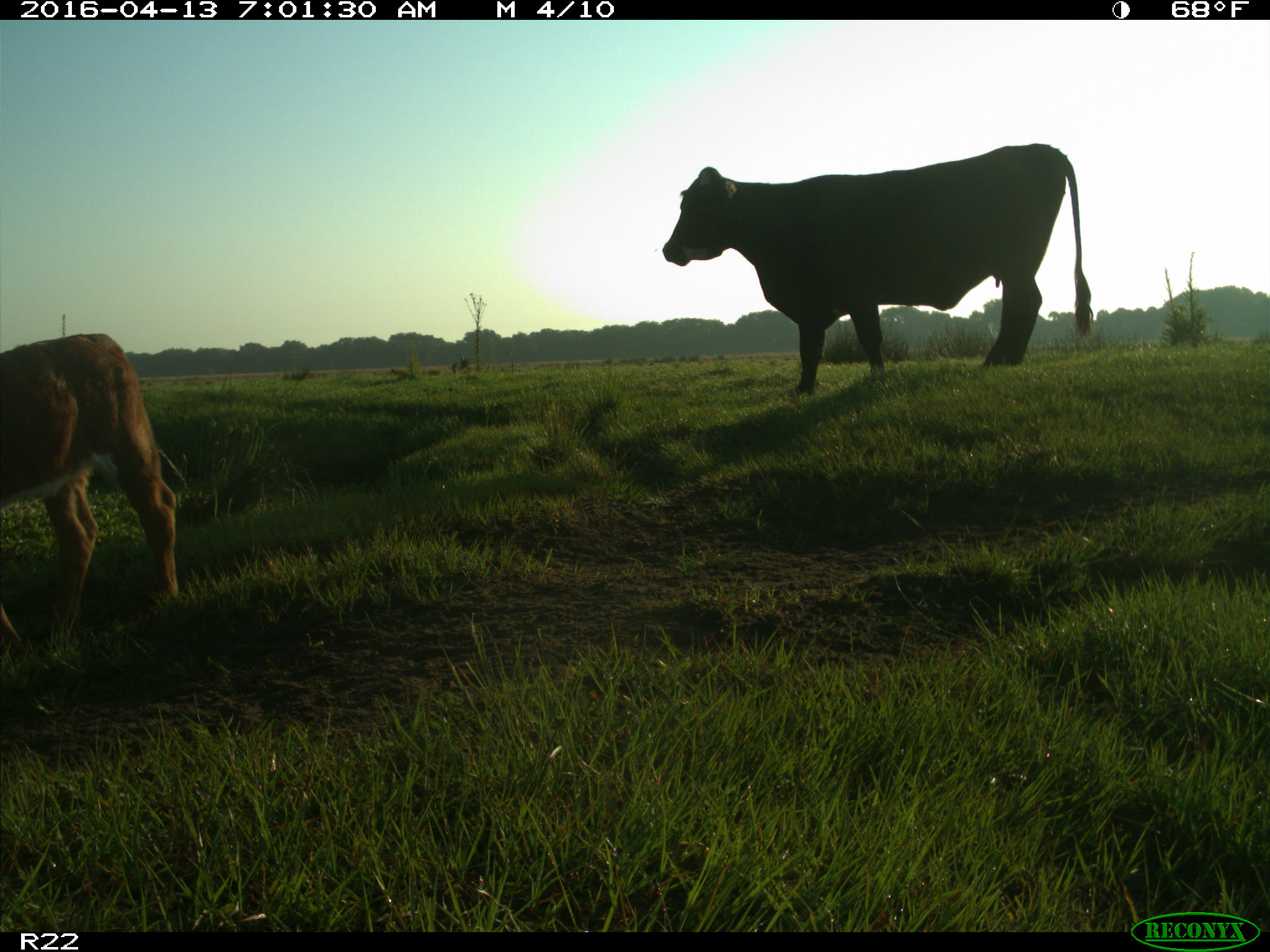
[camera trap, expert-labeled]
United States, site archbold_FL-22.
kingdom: Animalia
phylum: Chordata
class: Mammalia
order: Artiodactyla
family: Bovidae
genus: Bos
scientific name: Bos taurus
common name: domestic cow